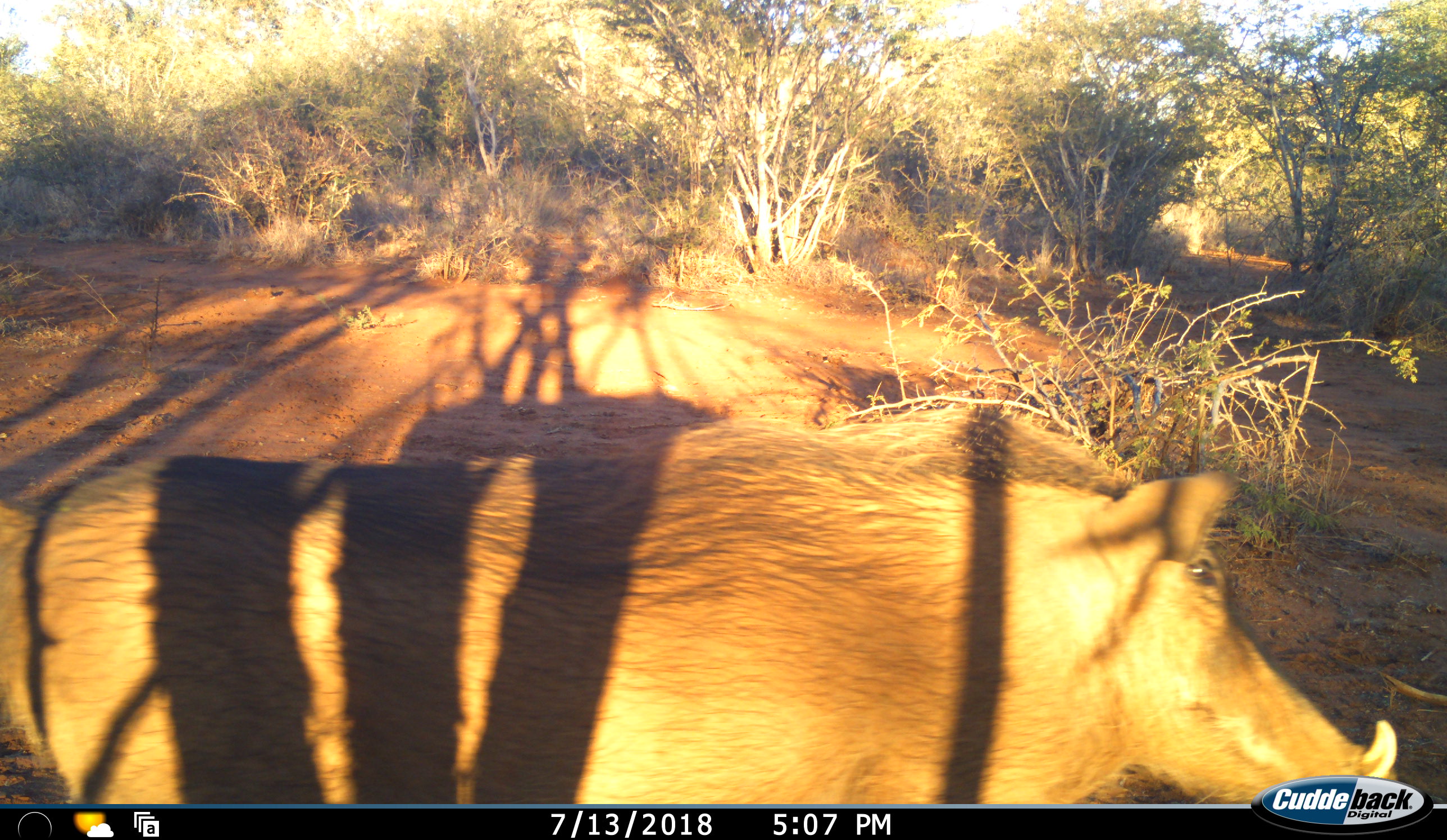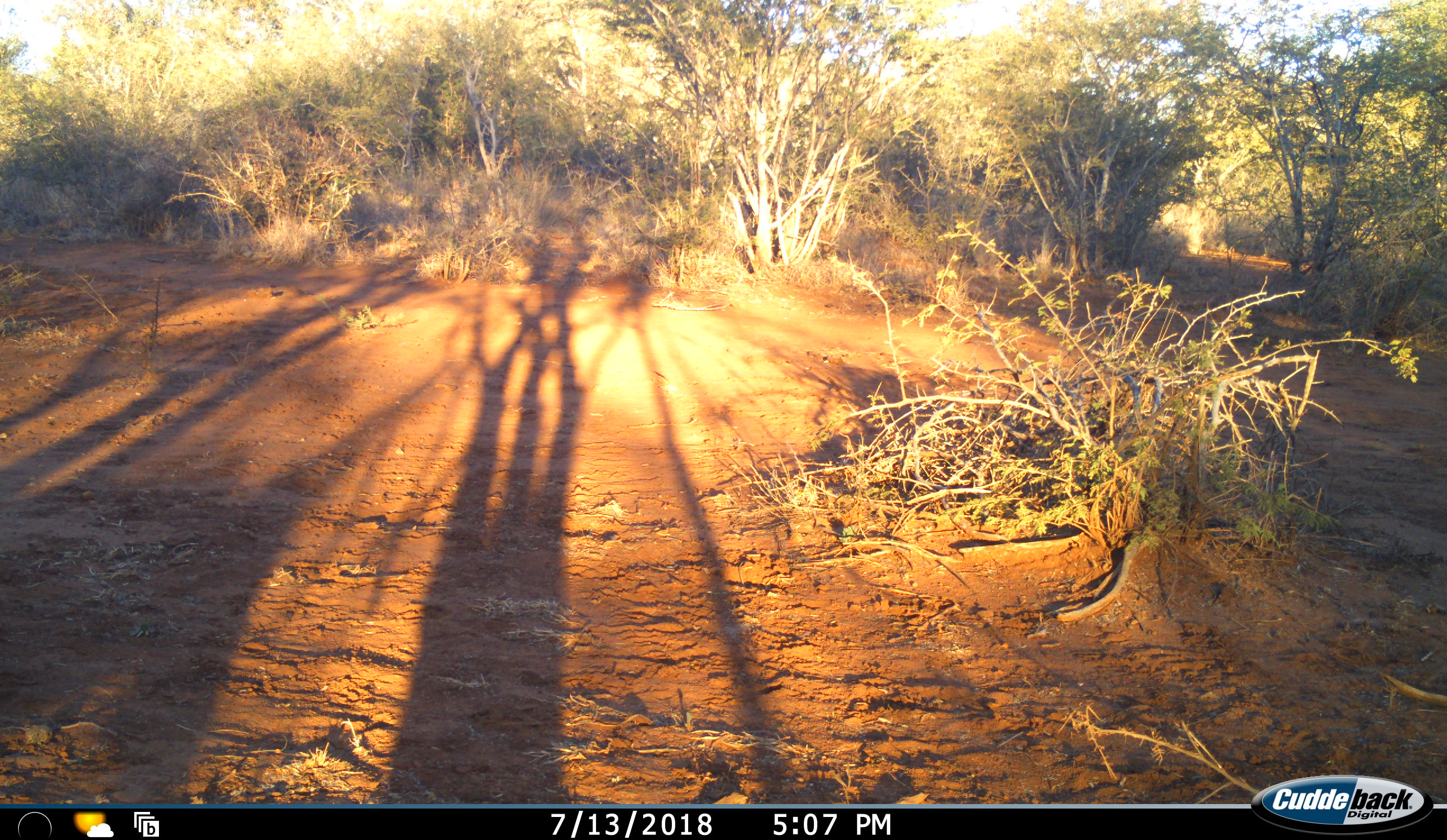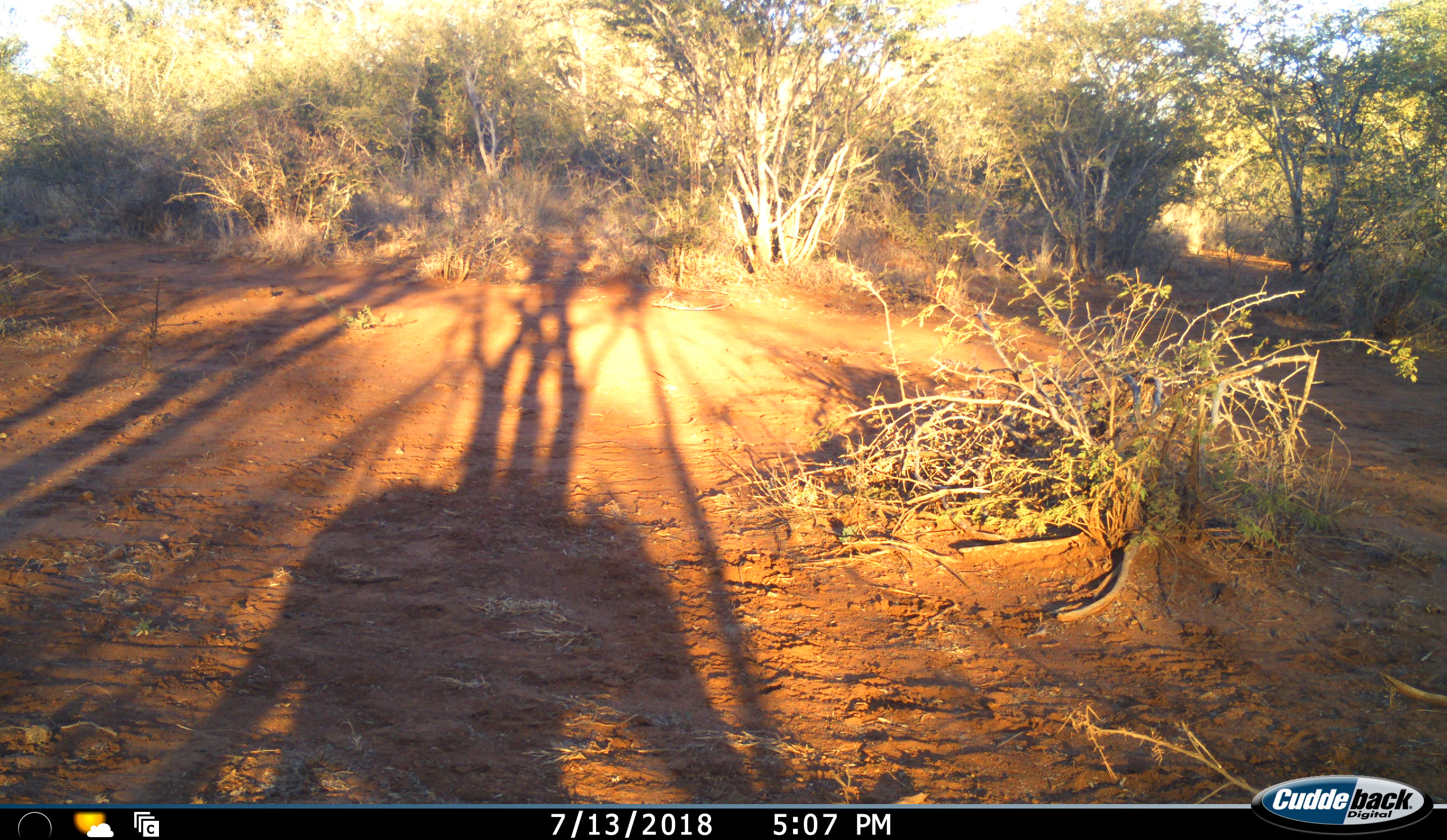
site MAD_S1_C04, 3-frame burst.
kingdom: Animalia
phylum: Chordata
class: Mammalia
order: Artiodactyla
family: Suidae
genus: Phacochoerus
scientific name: Phacochoerus africanus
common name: warthog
Warthog (Phacochoerus africanus), count 1. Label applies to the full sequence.